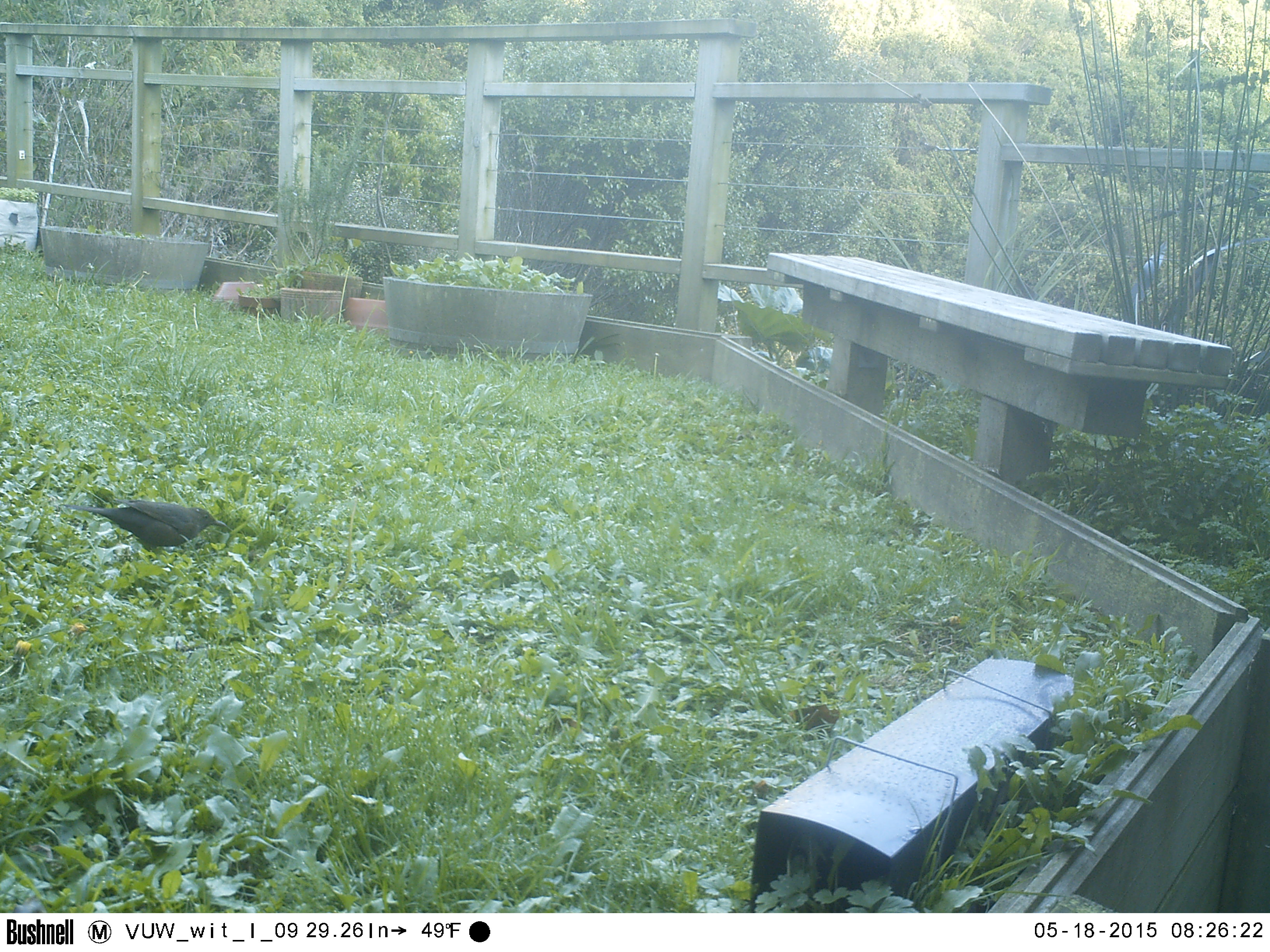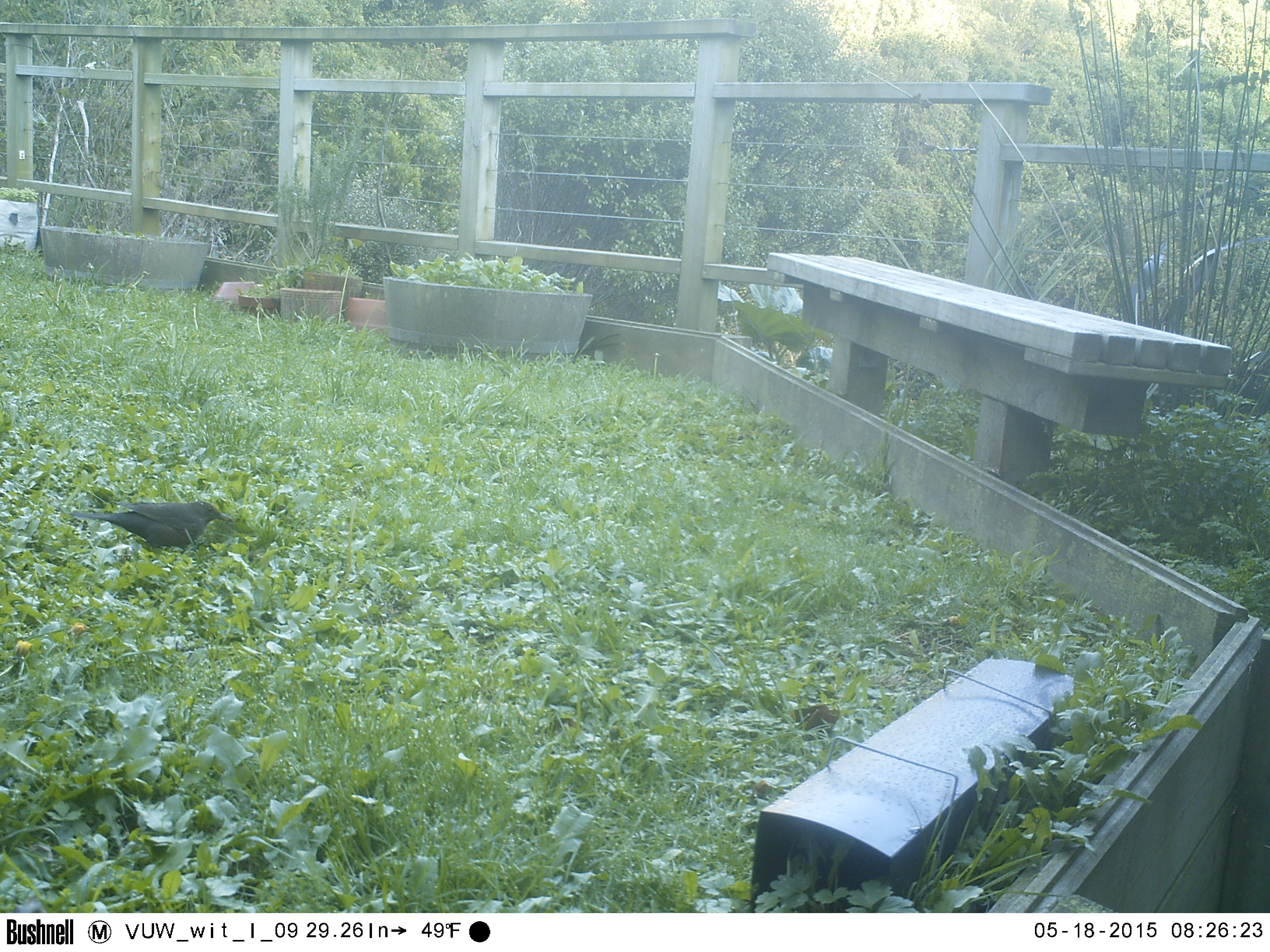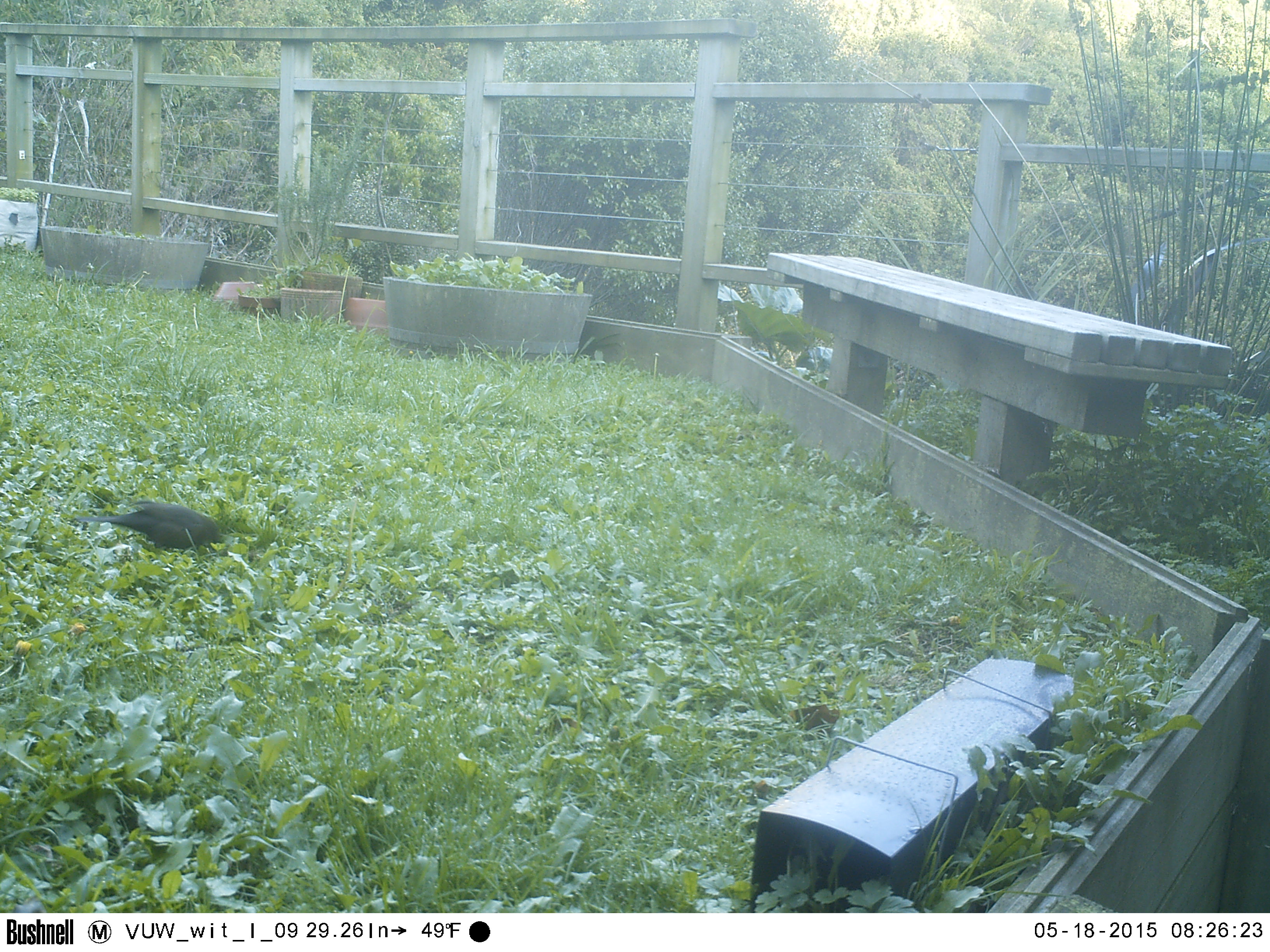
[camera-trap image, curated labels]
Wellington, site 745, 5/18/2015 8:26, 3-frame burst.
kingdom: Animalia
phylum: Chordata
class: Aves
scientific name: Aves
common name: bird